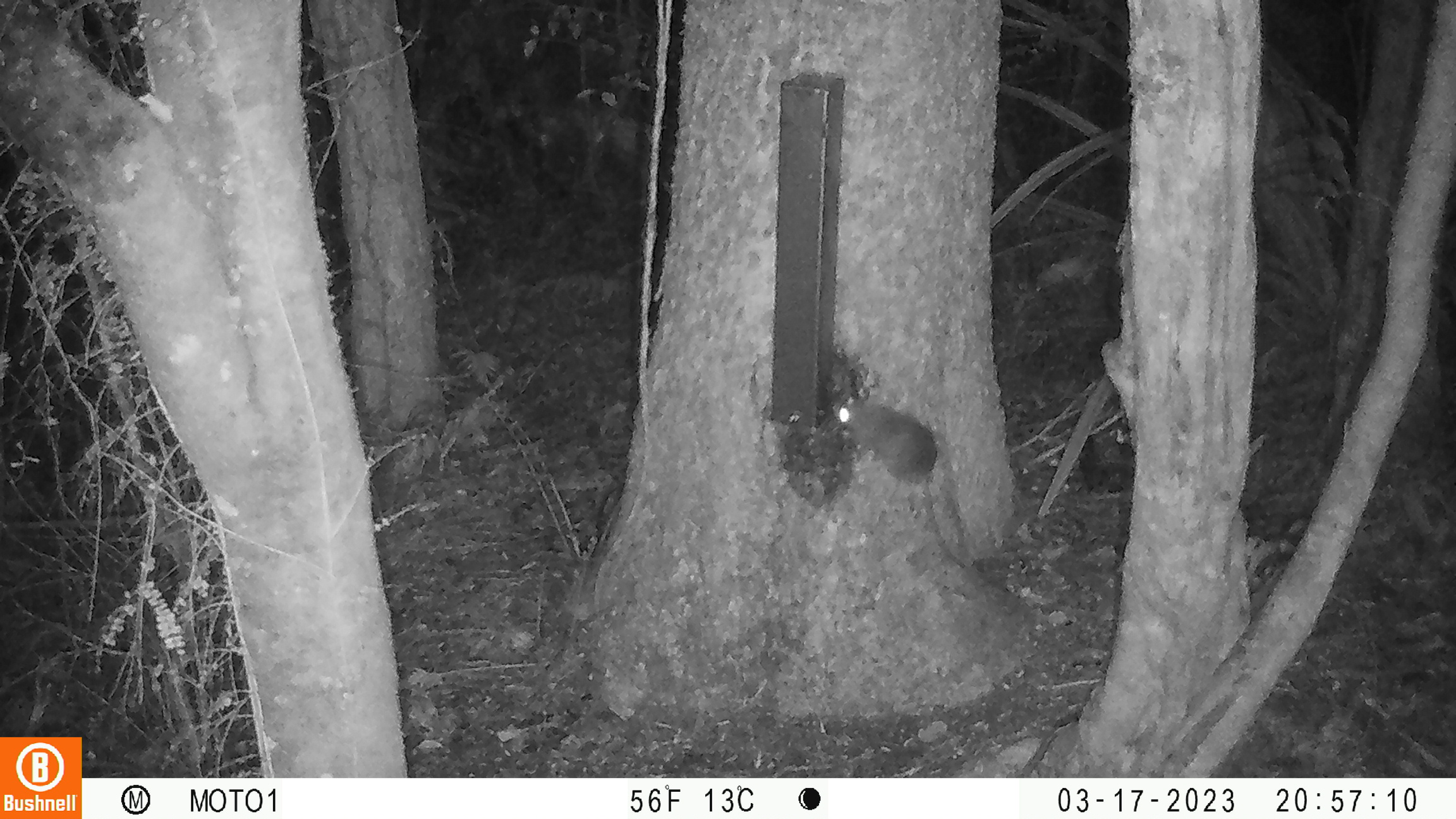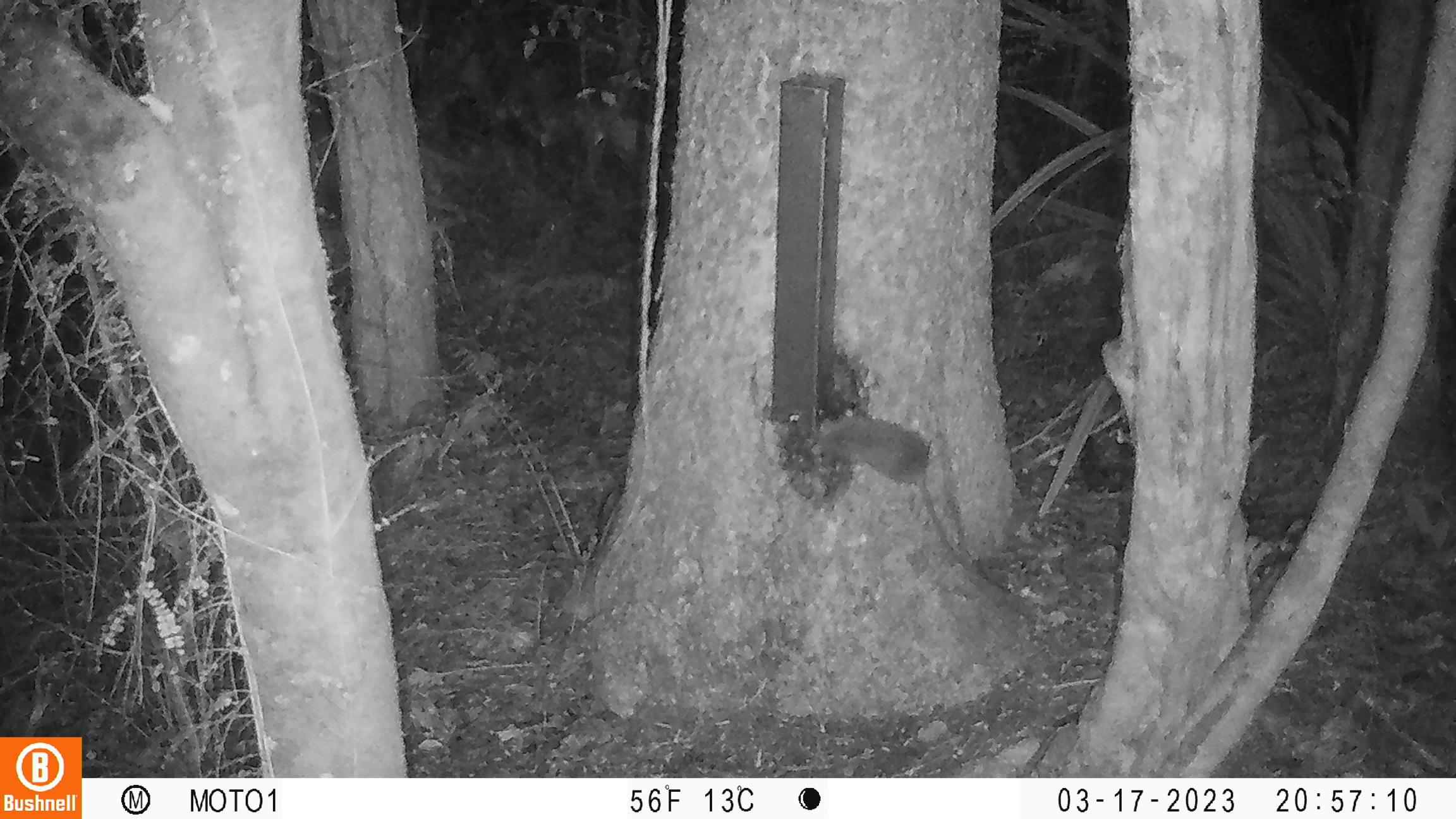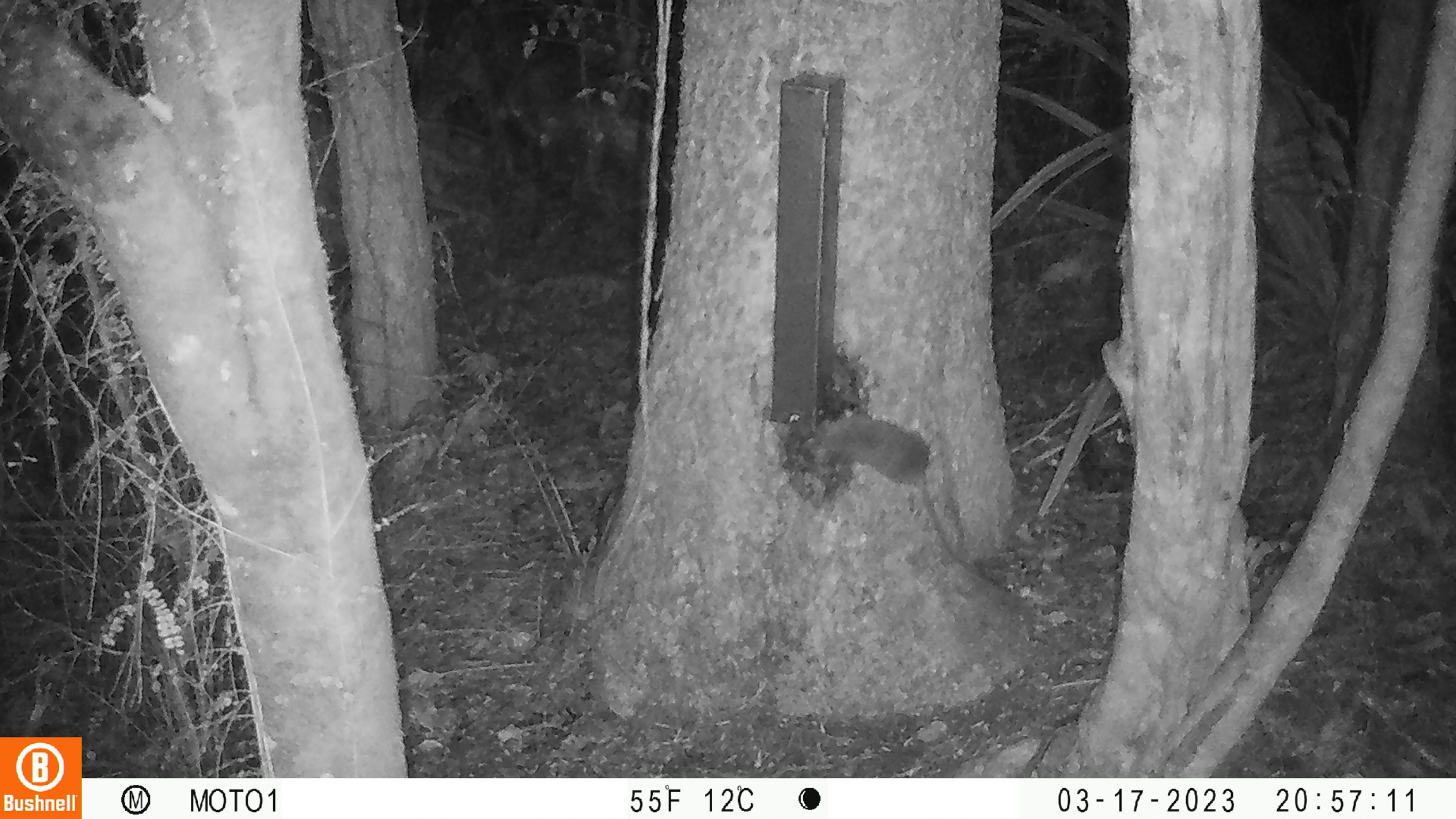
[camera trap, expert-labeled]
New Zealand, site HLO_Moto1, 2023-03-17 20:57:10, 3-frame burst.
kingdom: Animalia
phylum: Chordata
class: Mammalia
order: Rodentia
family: Muridae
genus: Rattus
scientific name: Rattus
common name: rat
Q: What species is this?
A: Rat (Rattus).